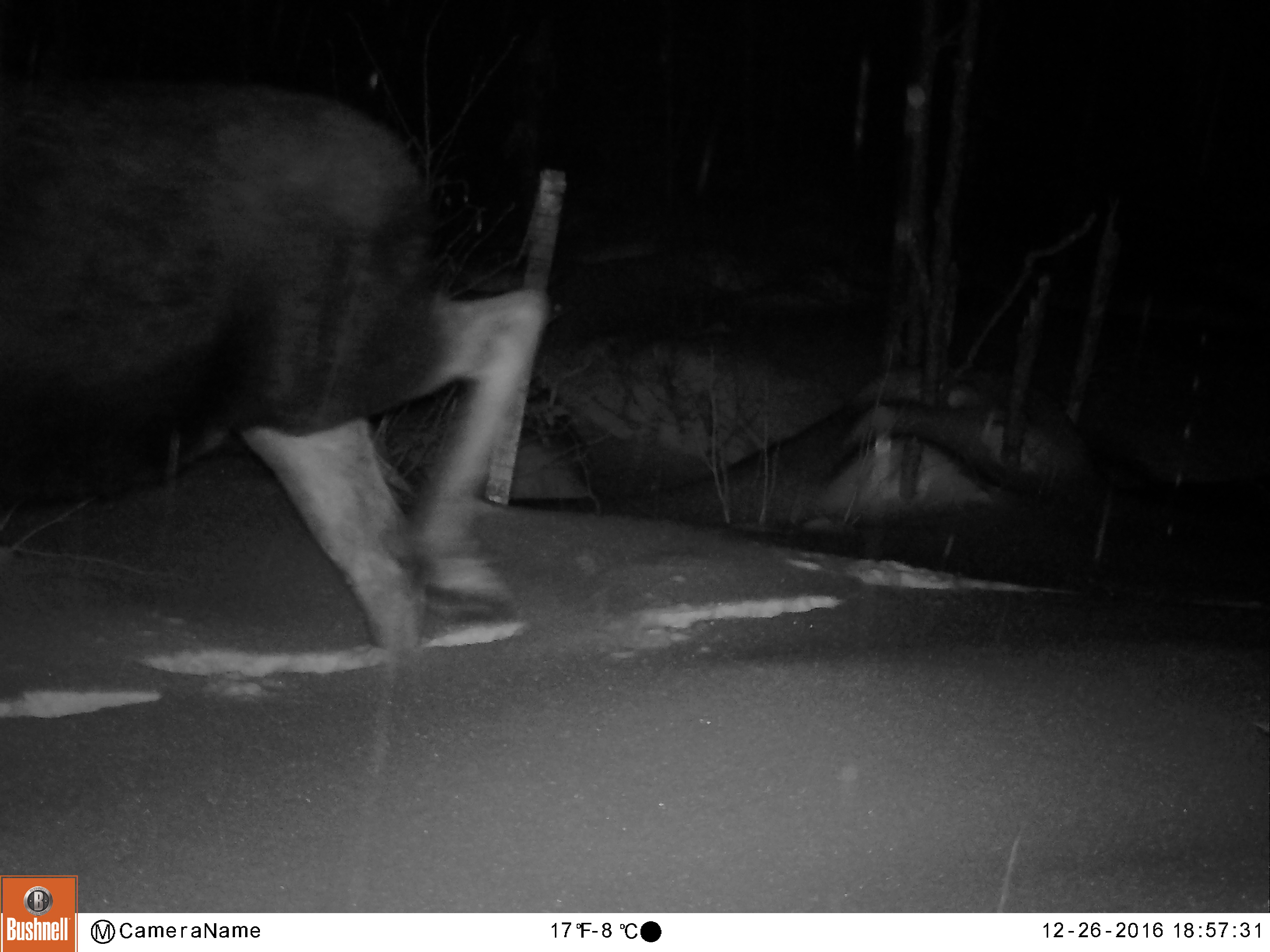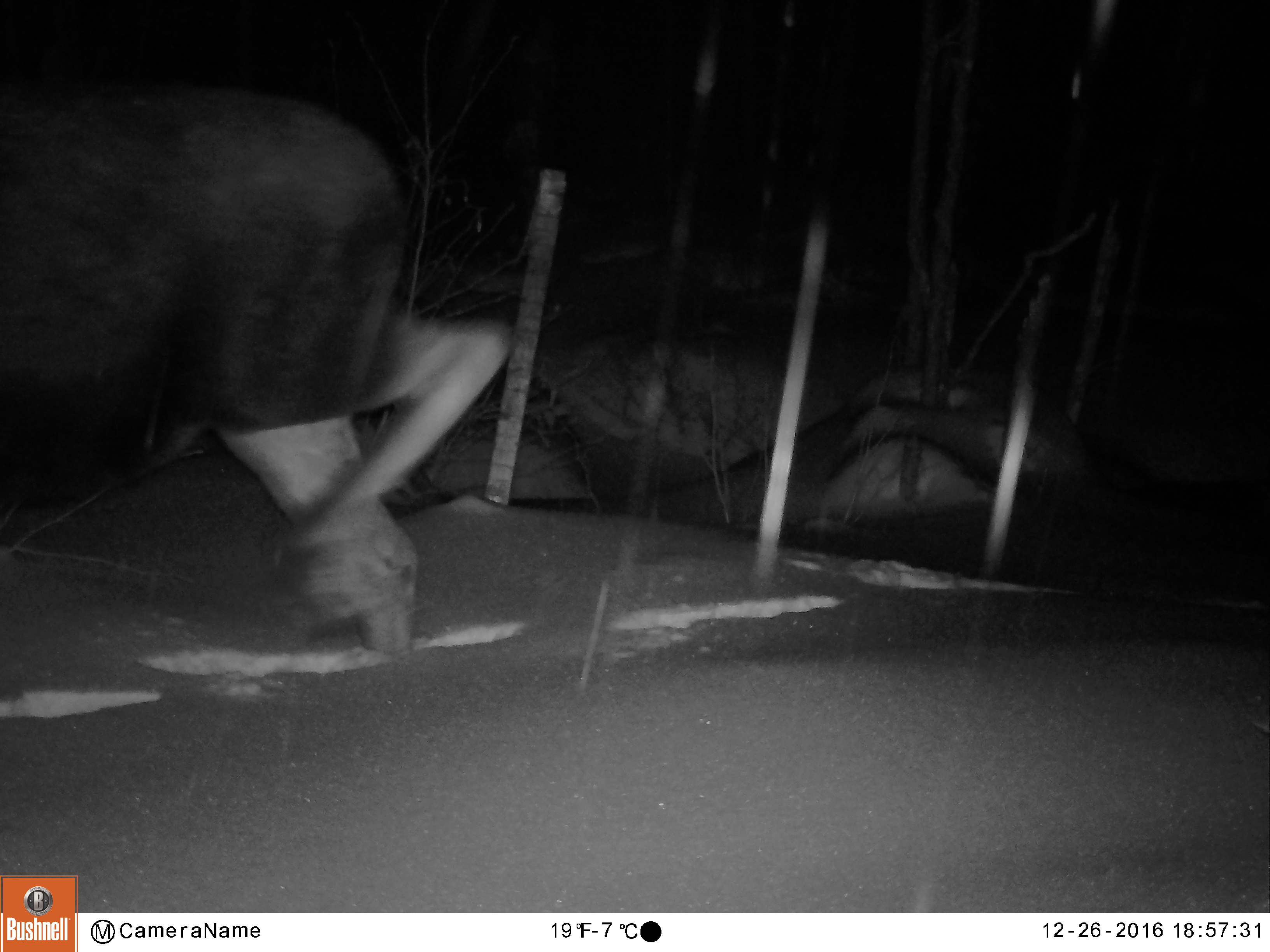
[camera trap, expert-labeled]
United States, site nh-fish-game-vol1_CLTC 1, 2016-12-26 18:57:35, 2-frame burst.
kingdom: Animalia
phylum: Chordata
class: Mammalia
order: Artiodactyla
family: Cervidae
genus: Alces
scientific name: Alces alces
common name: moose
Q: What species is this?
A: Moose (Alces alces).